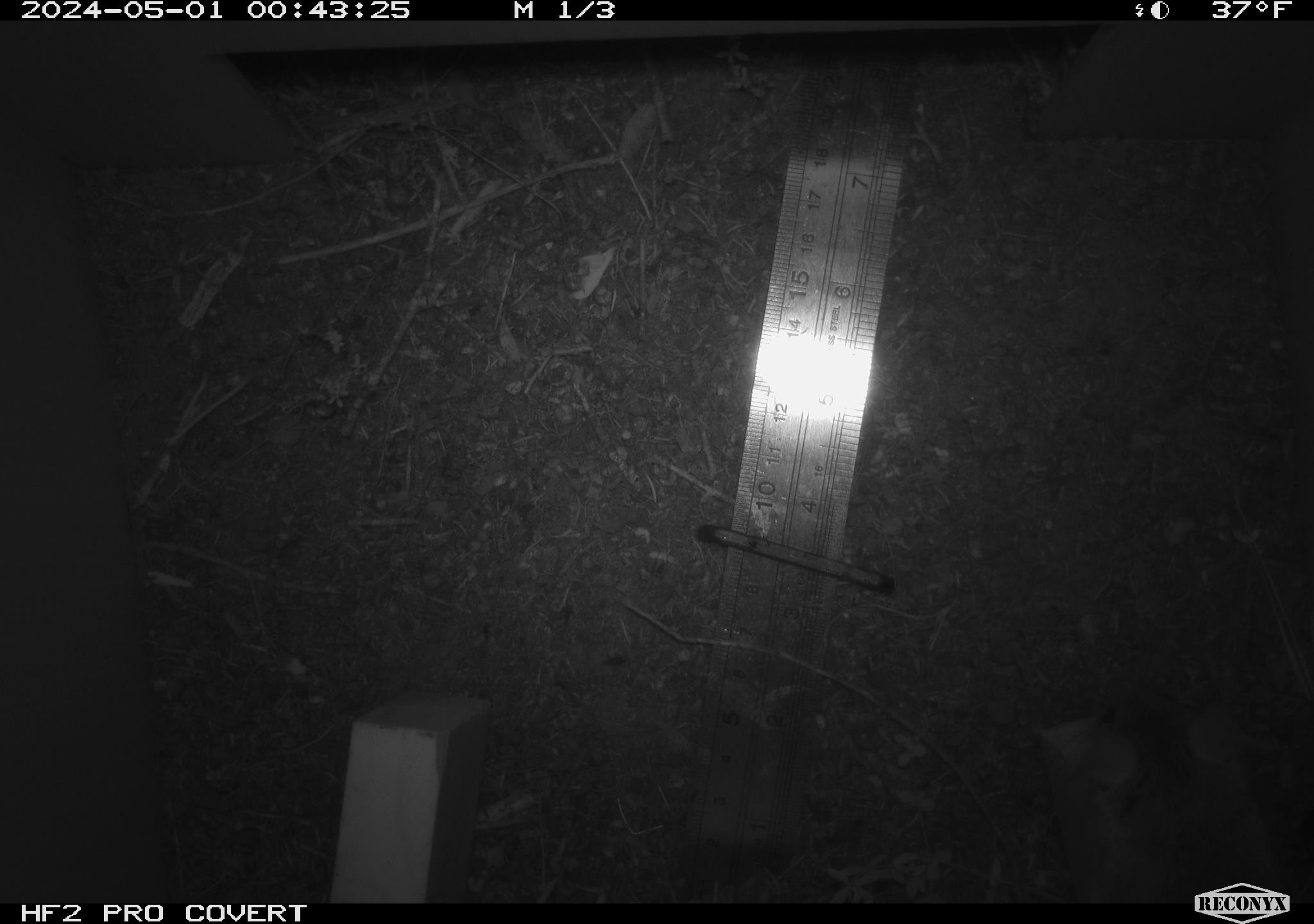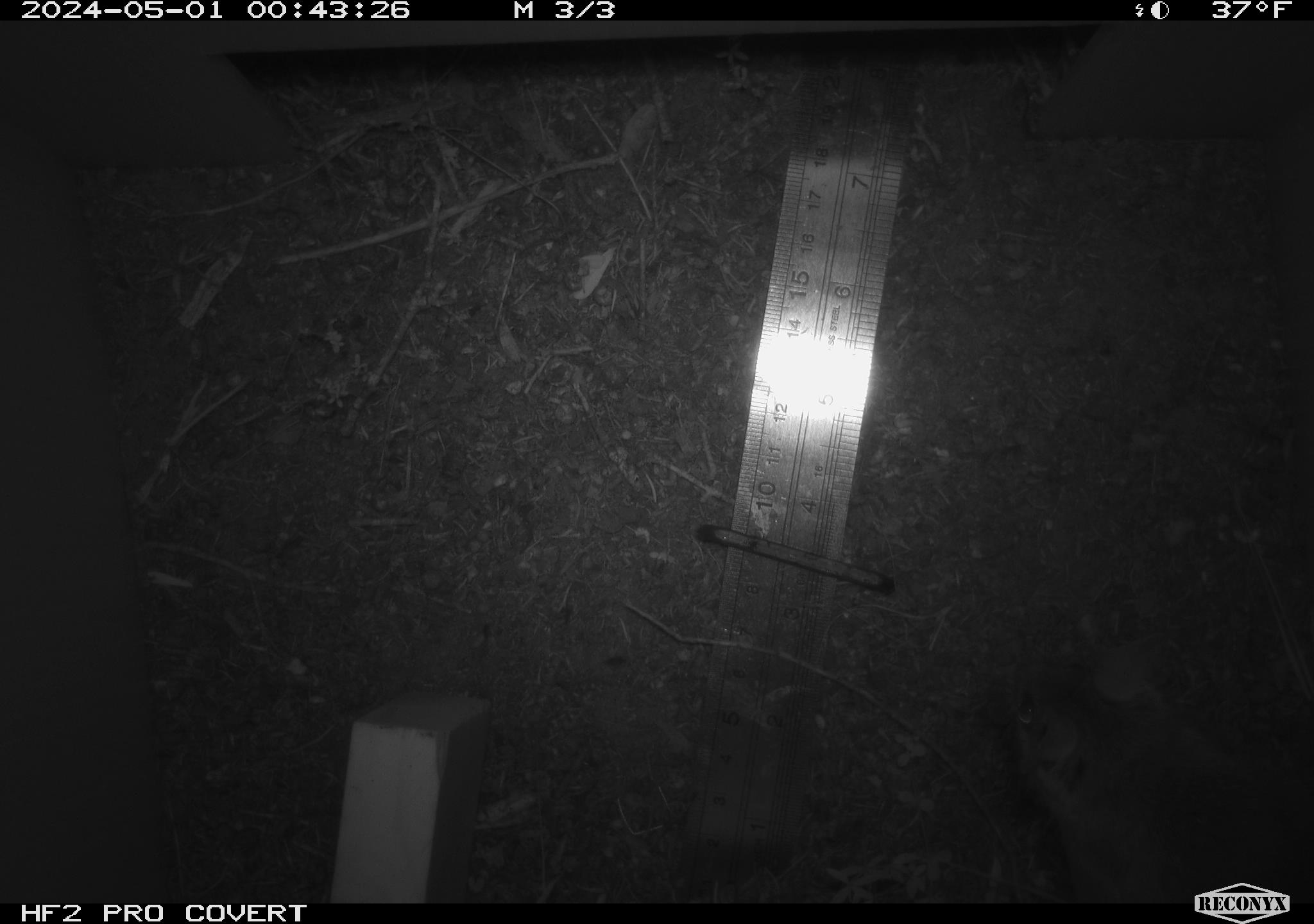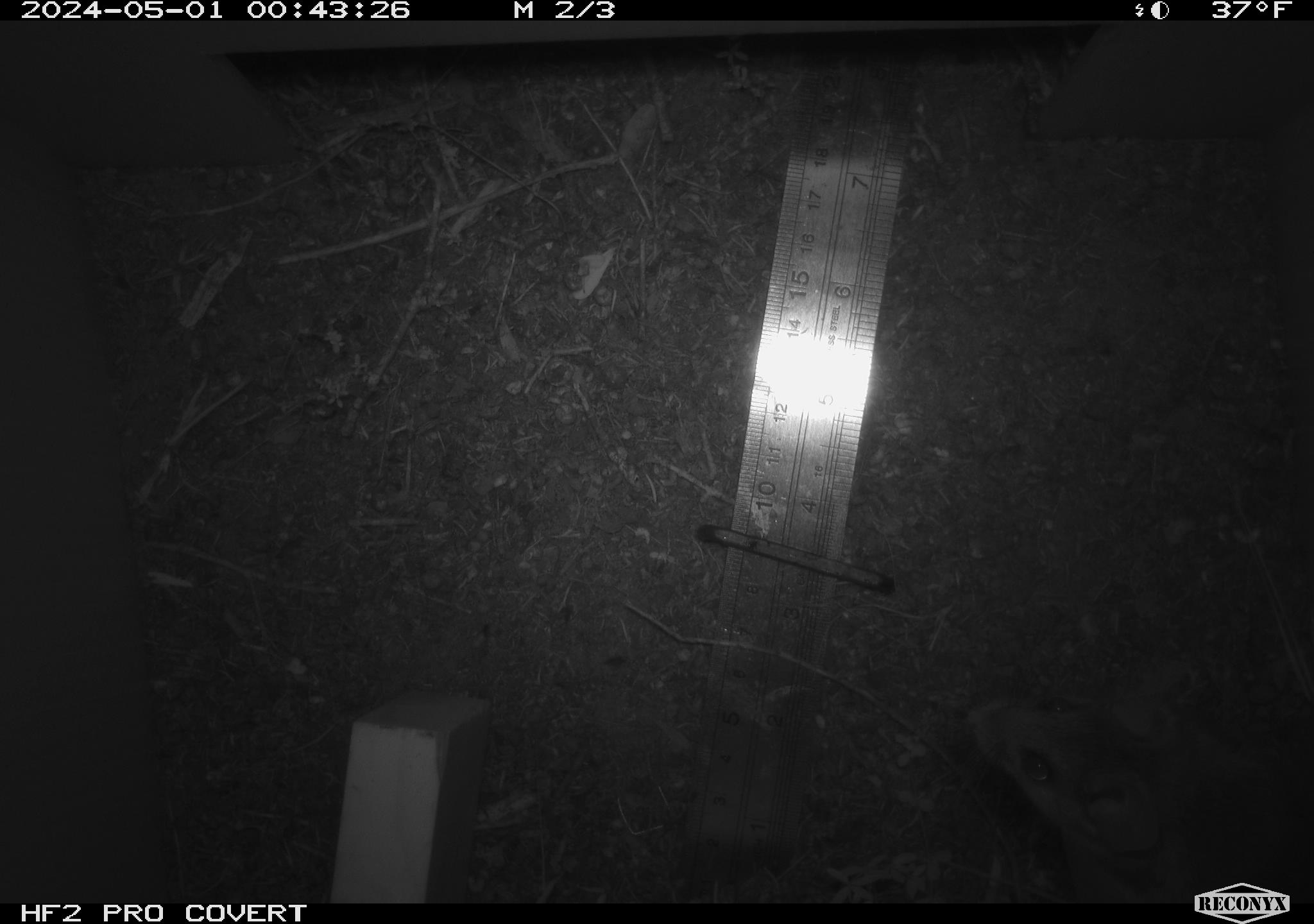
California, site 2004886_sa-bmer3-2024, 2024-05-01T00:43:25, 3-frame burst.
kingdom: Animalia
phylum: Chordata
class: Mammalia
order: Rodentia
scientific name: Rodentia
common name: mouse species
Mouse species (Rodentia).